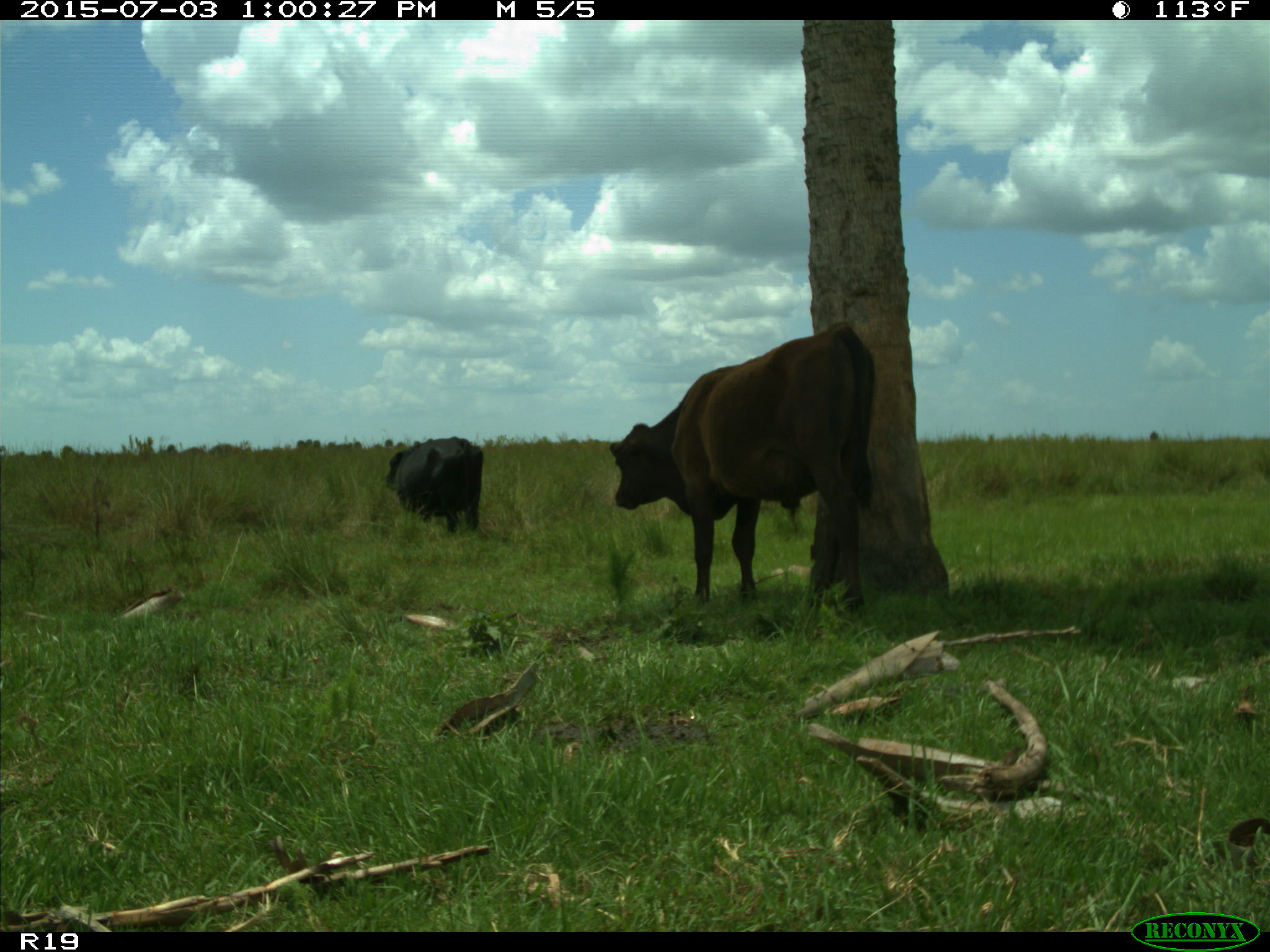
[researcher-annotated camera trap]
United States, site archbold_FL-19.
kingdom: Animalia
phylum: Chordata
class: Mammalia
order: Artiodactyla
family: Bovidae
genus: Bos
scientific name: Bos taurus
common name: domestic cow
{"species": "Bos taurus (domestic cow)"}